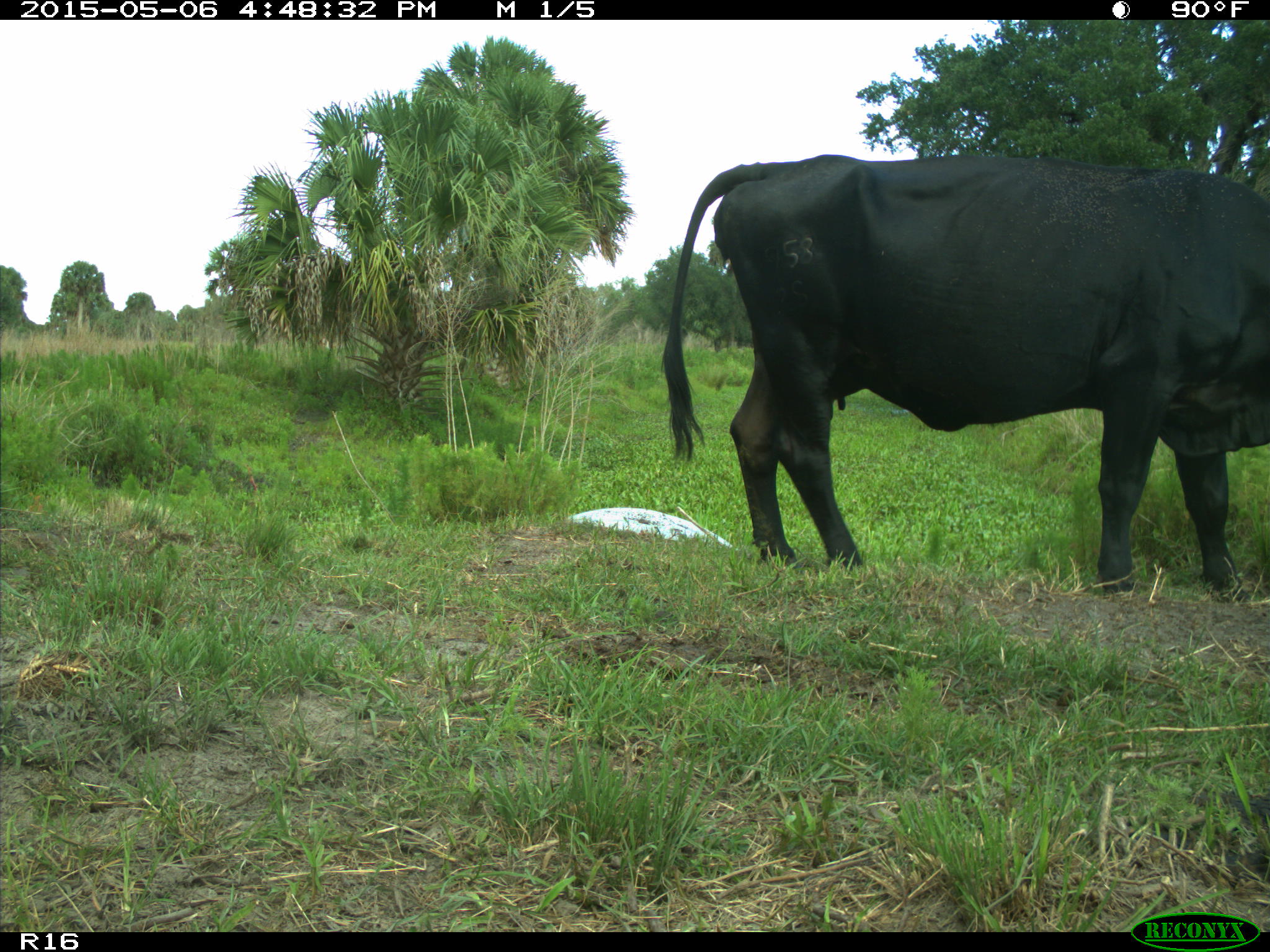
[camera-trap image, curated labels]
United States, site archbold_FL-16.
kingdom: Animalia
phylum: Chordata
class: Mammalia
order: Artiodactyla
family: Bovidae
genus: Bos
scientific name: Bos taurus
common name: domestic cow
Bos taurus (domestic cow).